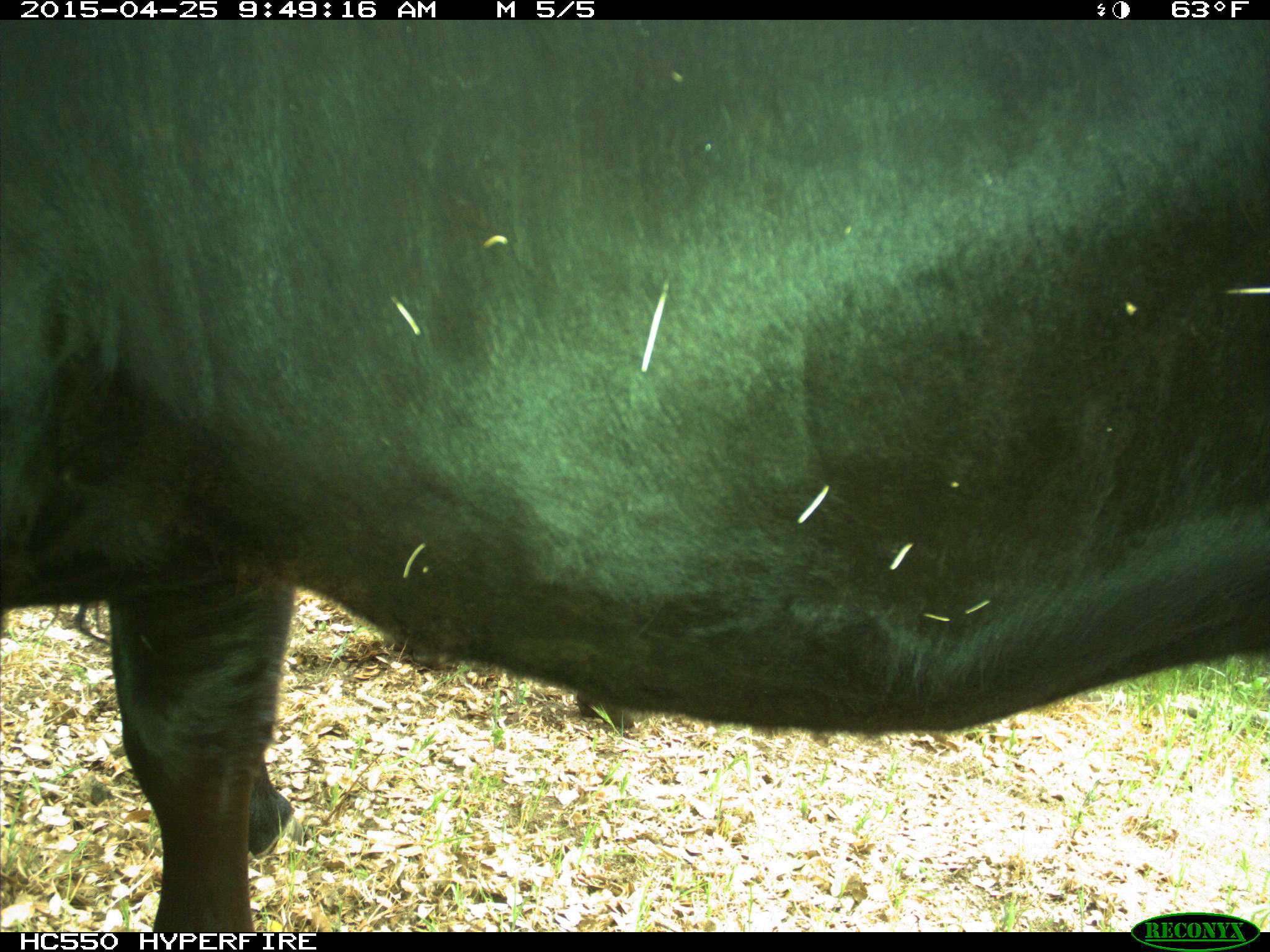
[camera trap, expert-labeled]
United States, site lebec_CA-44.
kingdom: Animalia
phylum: Chordata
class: Mammalia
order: Artiodactyla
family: Suidae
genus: Sus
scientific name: Sus scrofa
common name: wild boar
Sus scrofa (wild boar).